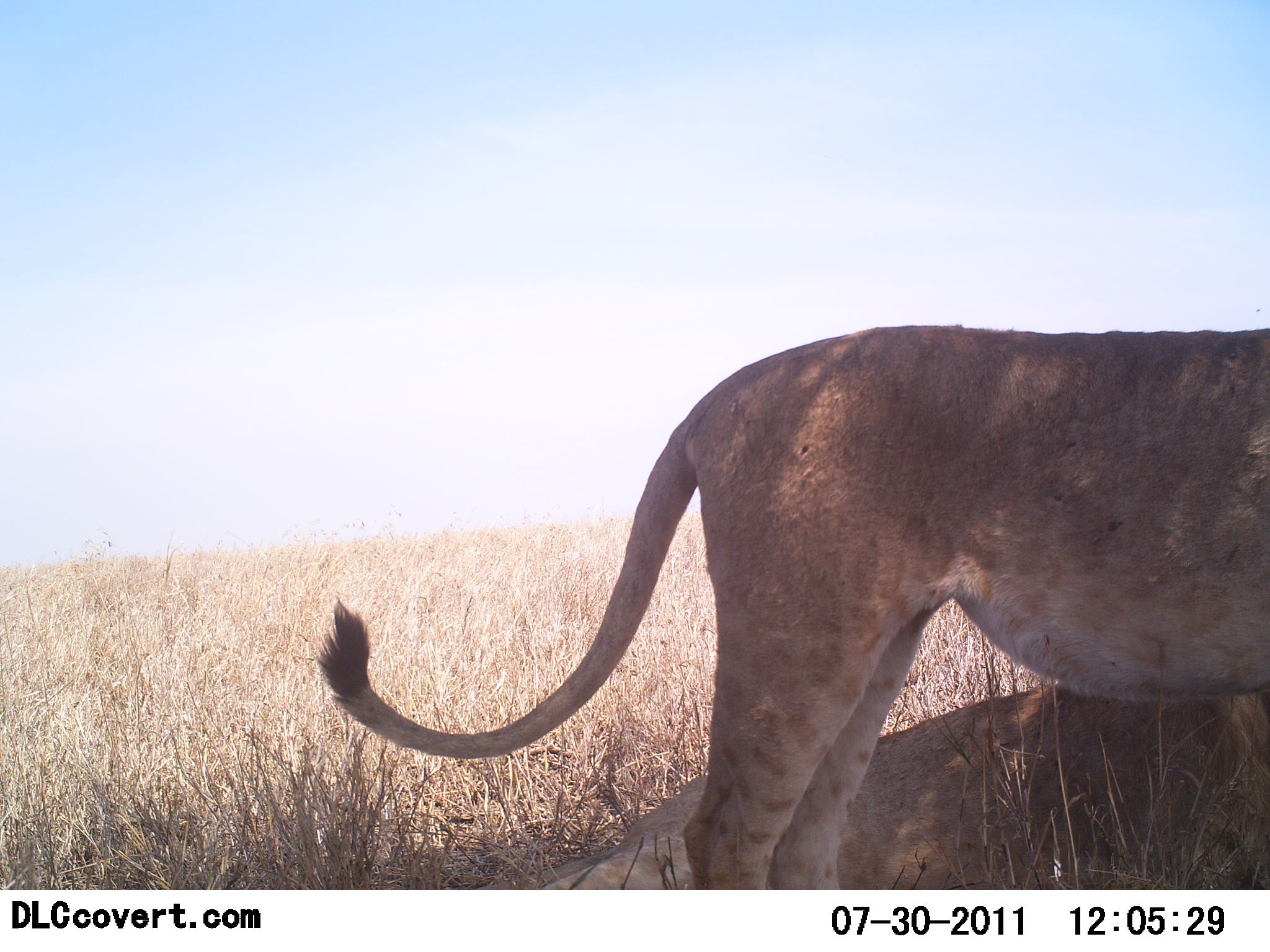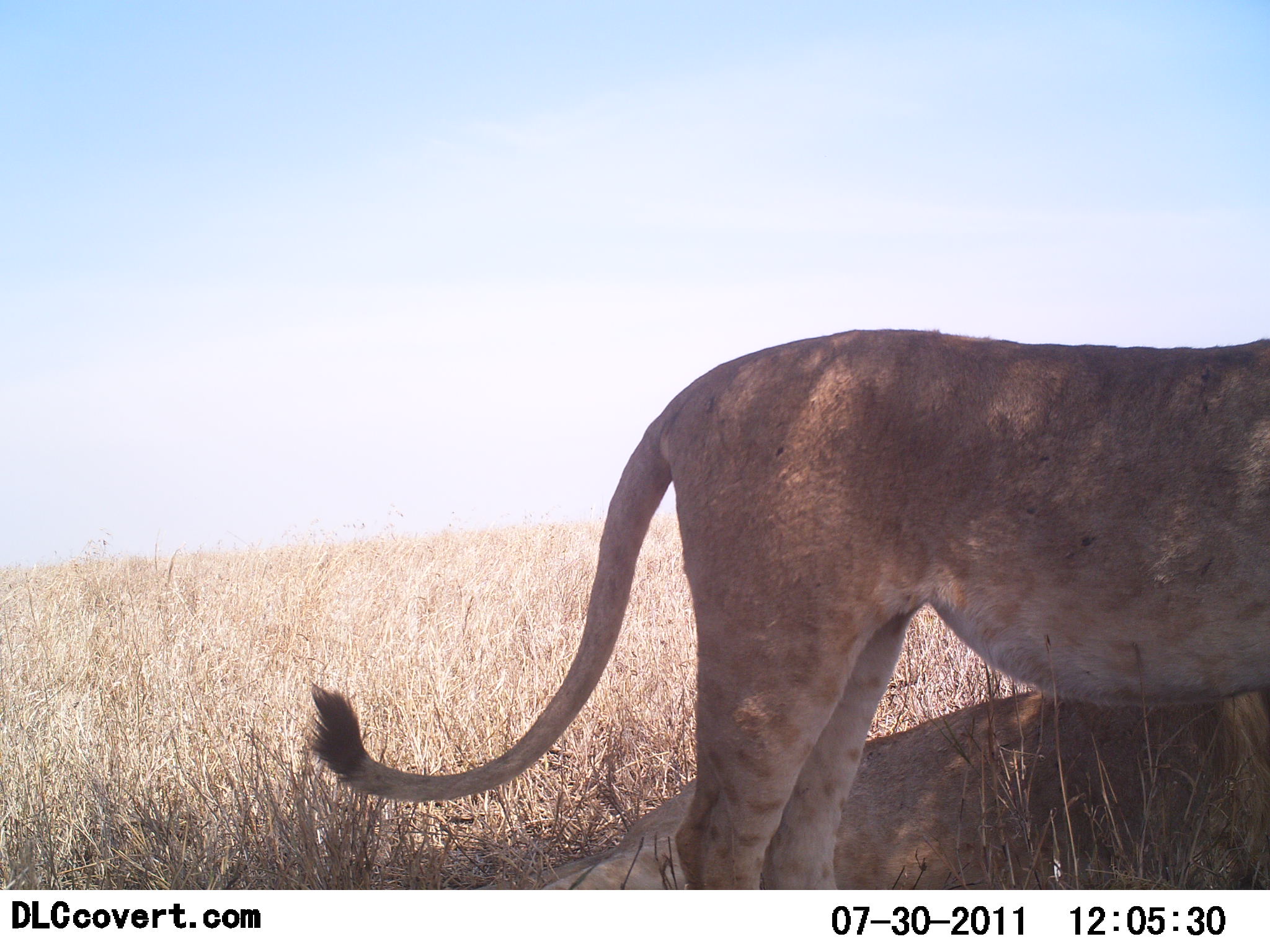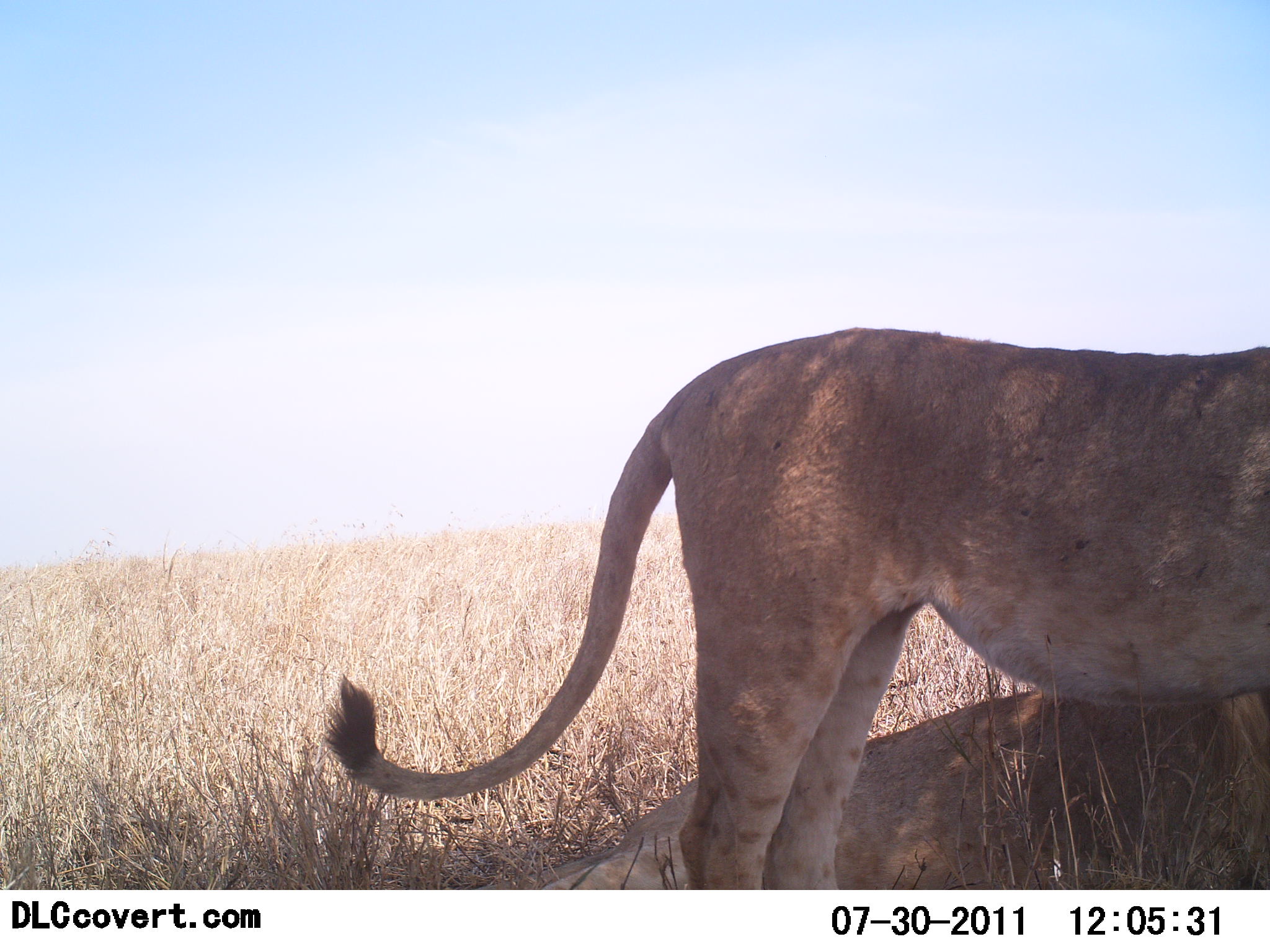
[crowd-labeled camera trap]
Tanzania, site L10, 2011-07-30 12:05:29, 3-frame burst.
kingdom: Animalia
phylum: Chordata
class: Mammalia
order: Carnivora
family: Felidae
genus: Panthera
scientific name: Panthera leo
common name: lion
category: lionfemale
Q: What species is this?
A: Lionfemale (lion) (Panthera leo).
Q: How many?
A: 1.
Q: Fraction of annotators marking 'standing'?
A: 87%.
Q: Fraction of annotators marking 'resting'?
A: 40%.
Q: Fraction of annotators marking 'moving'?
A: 0%.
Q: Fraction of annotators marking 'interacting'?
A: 0%.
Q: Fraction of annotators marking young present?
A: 7%.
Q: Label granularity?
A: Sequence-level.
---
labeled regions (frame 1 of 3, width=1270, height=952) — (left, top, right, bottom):
animal: (312, 322, 1269, 890); (526, 682, 1268, 893)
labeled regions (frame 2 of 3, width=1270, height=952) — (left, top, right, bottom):
animal: (298, 325, 1270, 889); (533, 685, 1269, 886)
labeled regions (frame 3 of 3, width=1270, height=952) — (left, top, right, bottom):
animal: (323, 326, 1269, 888); (520, 688, 1268, 889)